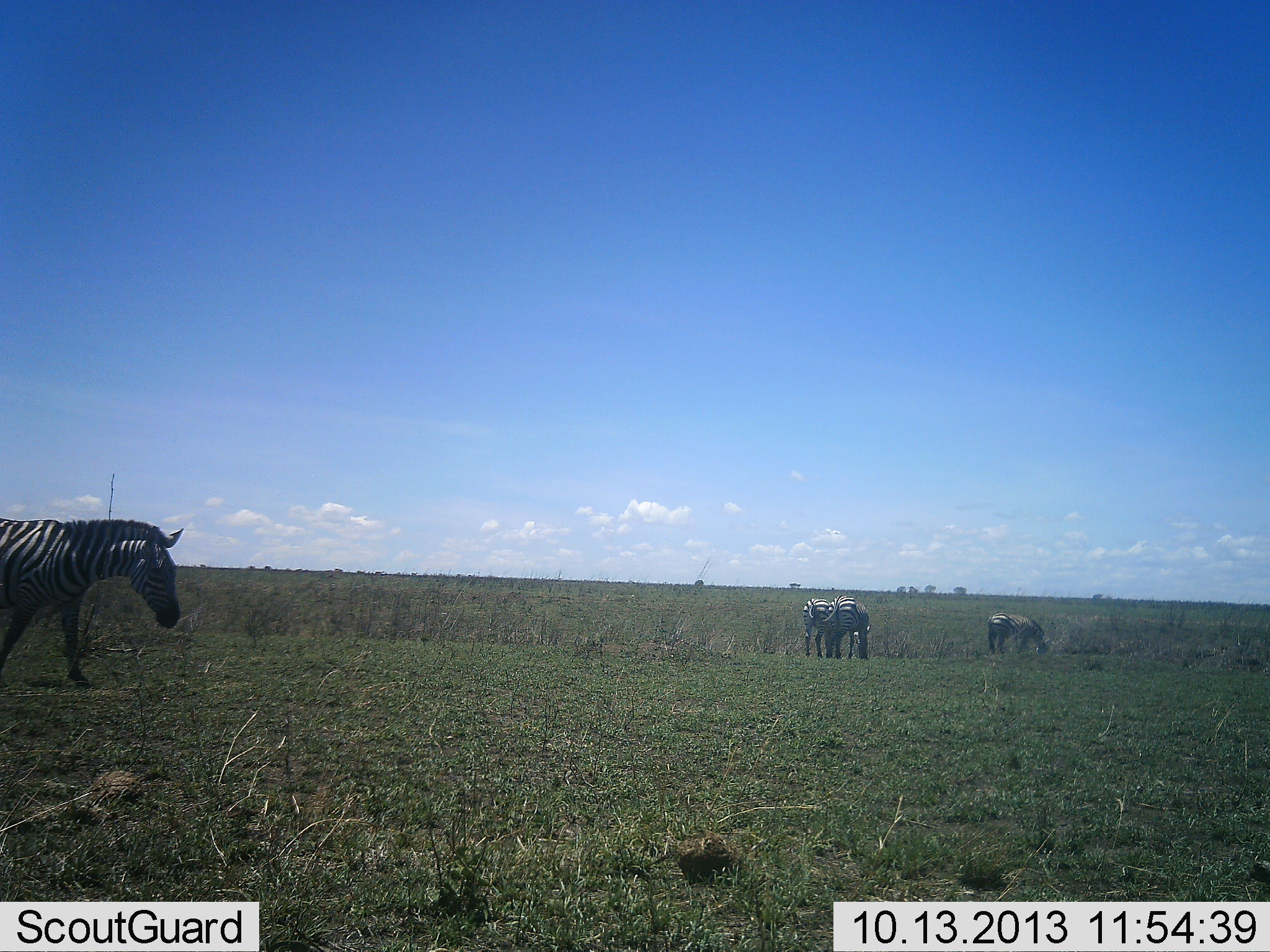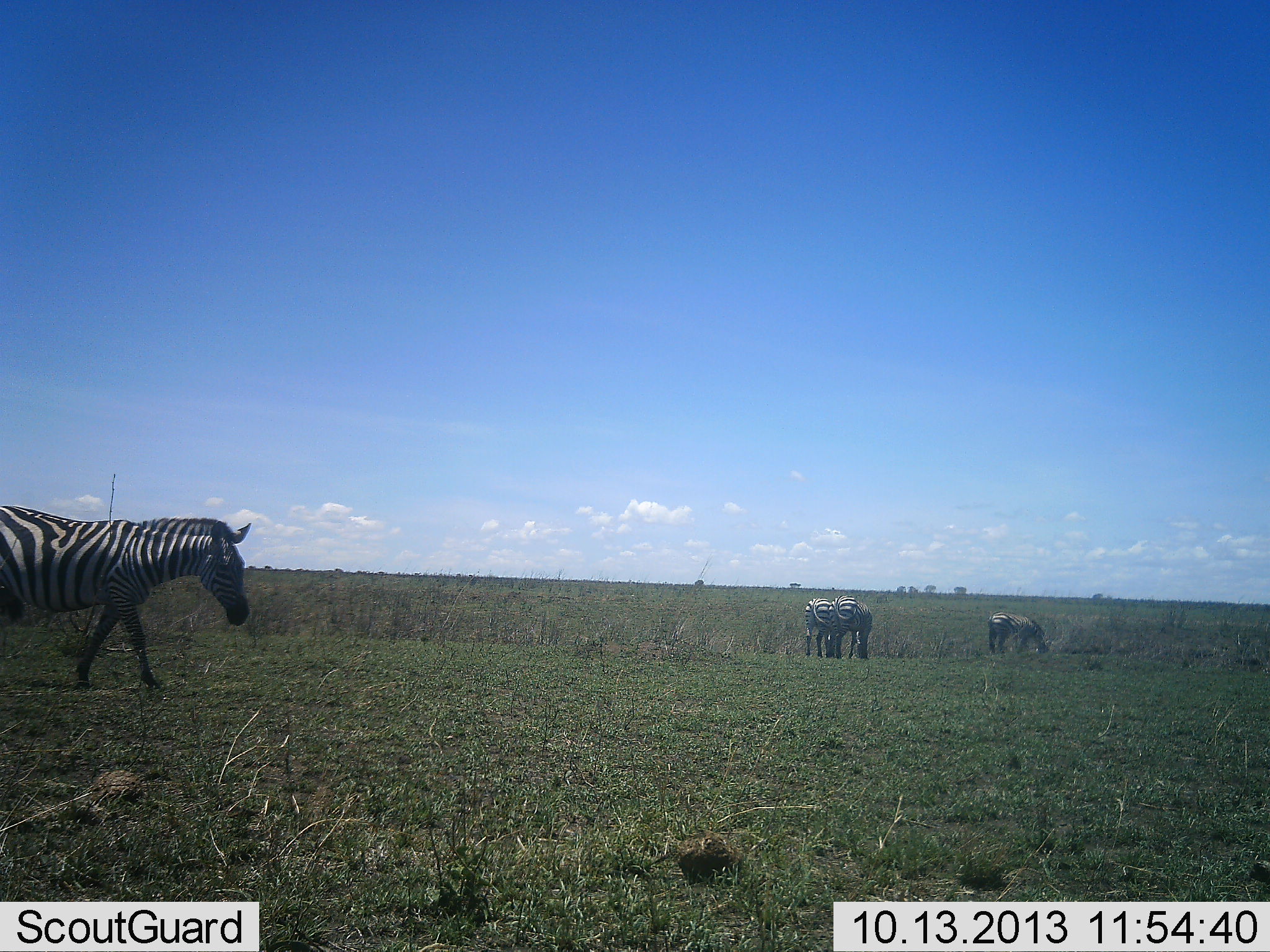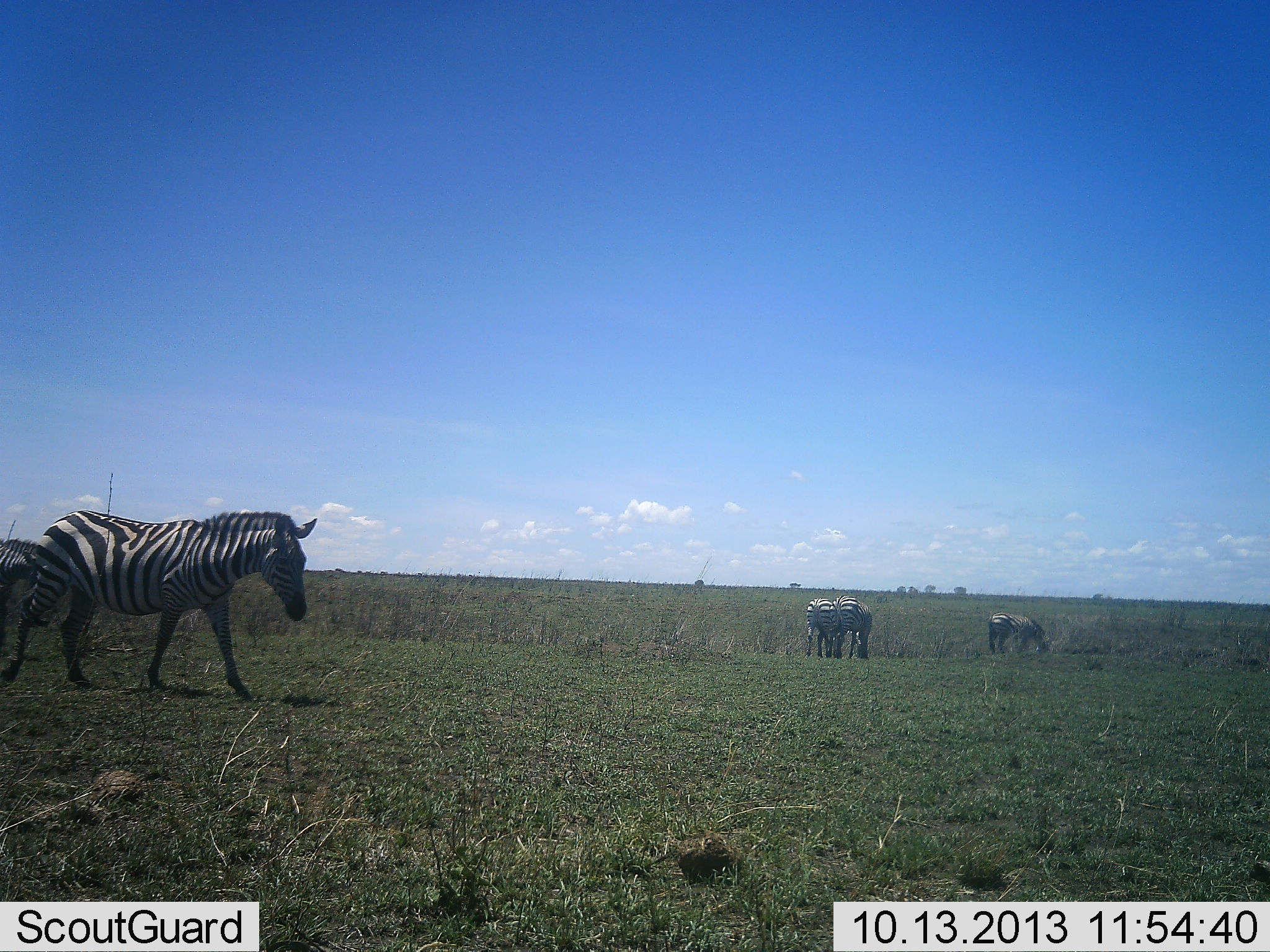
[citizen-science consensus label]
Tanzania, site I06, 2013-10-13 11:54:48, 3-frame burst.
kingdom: Animalia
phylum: Chordata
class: Mammalia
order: Perissodactyla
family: Equidae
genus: Equus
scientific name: Equus quagga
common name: plains zebra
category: zebra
Zebra (plains zebra) (Equus quagga), count 5. Behavior (volunteer vote fractions): standing 10%, resting 0%, moving 50%, interacting 0%. Young present (vote fraction): 0%. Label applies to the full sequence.